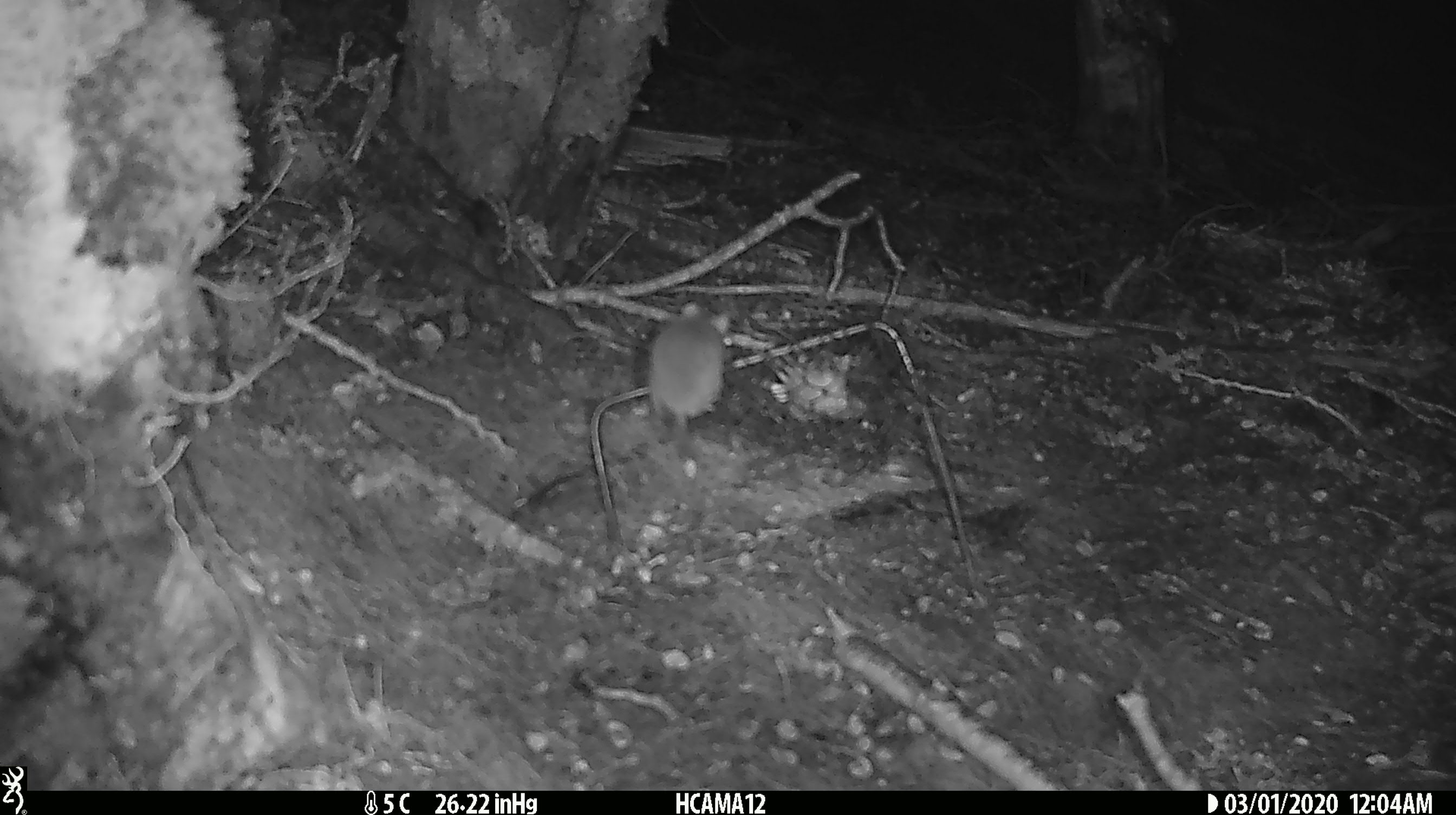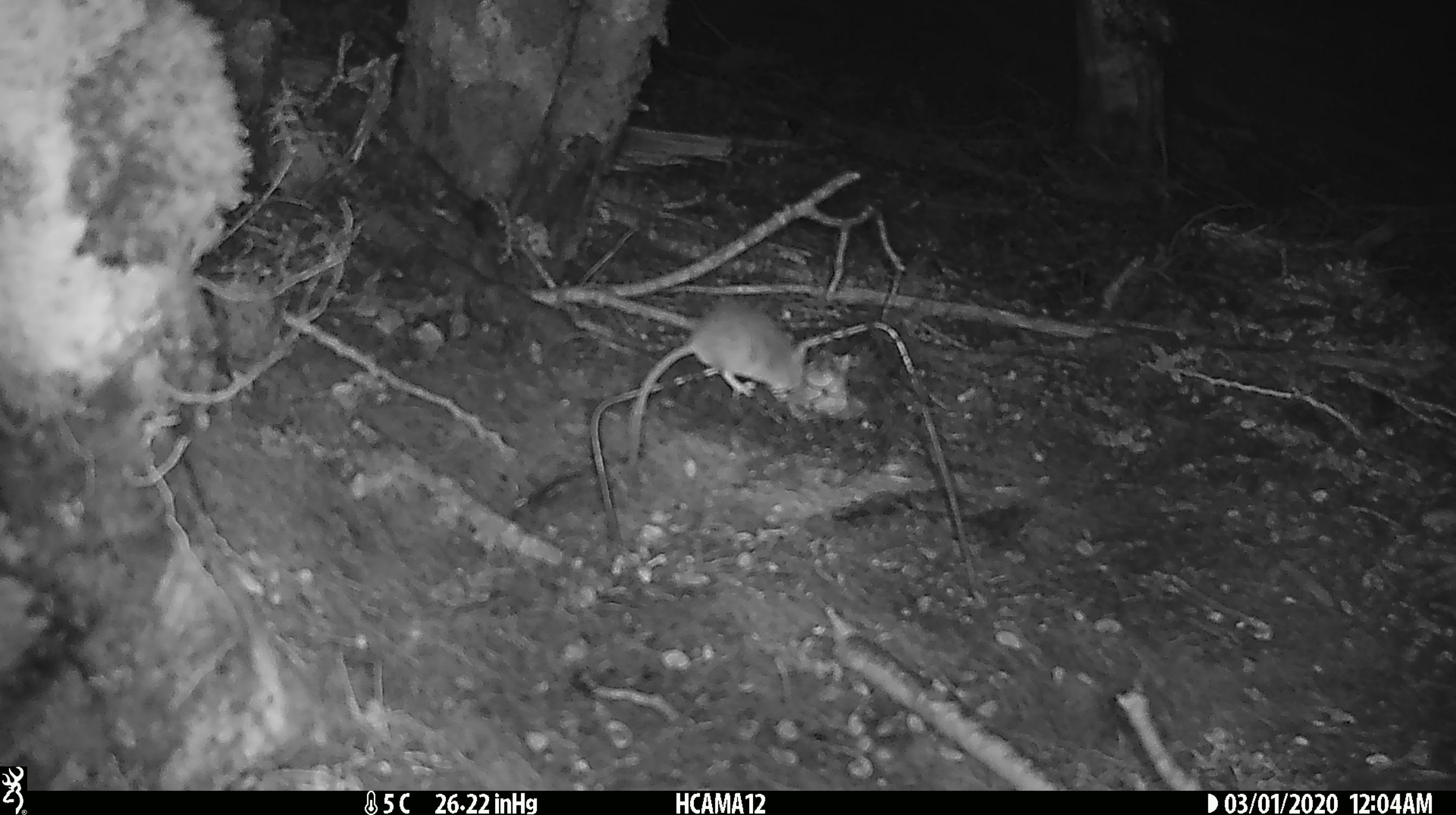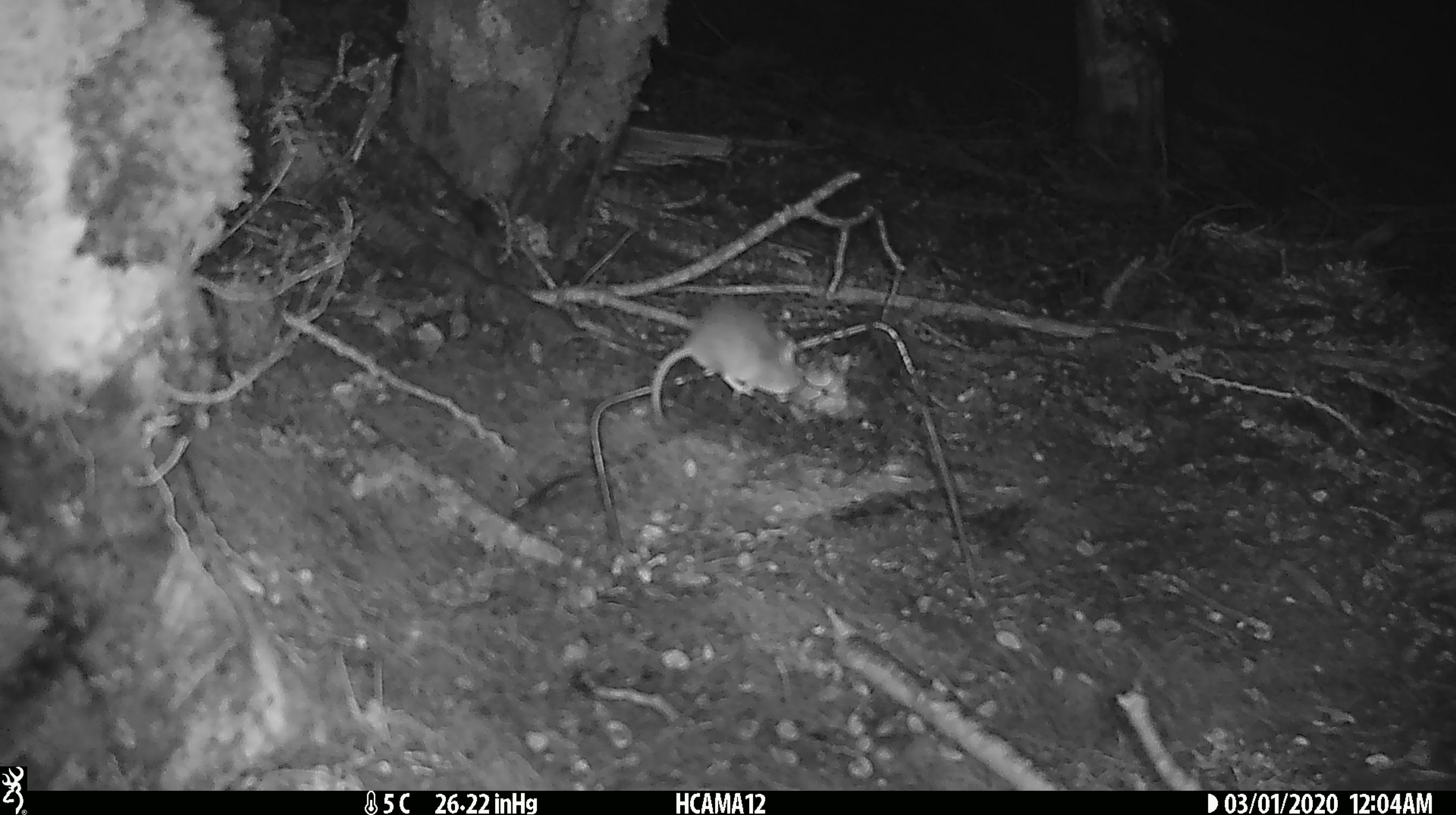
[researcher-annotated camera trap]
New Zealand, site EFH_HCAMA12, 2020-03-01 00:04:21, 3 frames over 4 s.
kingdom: Animalia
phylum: Chordata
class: Mammalia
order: Rodentia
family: Muridae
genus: Mus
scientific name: Mus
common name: mouse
Mouse (Mus).